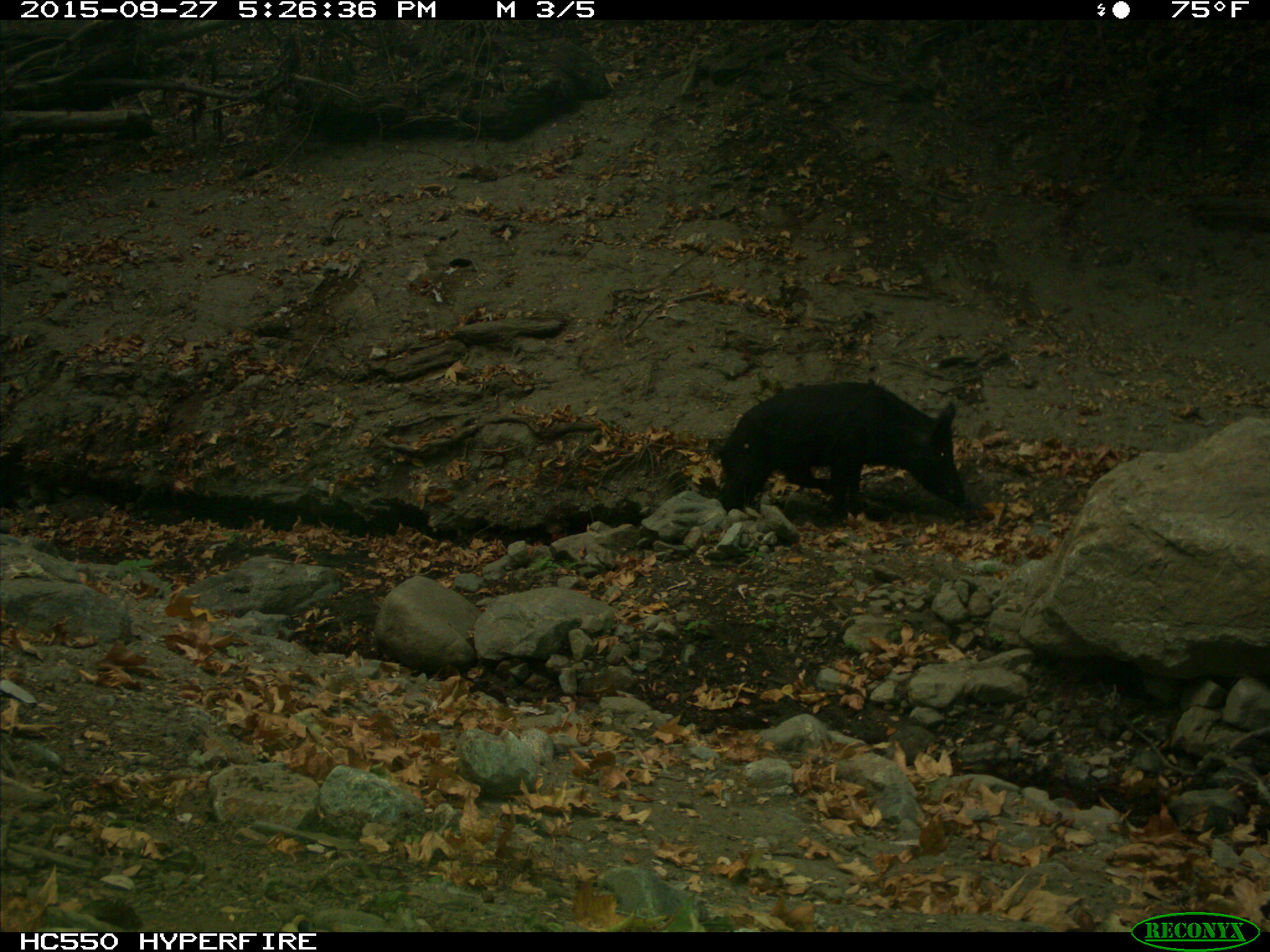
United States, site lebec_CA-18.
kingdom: Animalia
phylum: Chordata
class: Mammalia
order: Artiodactyla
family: Suidae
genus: Sus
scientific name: Sus scrofa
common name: wild boar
Sus scrofa (wild boar).